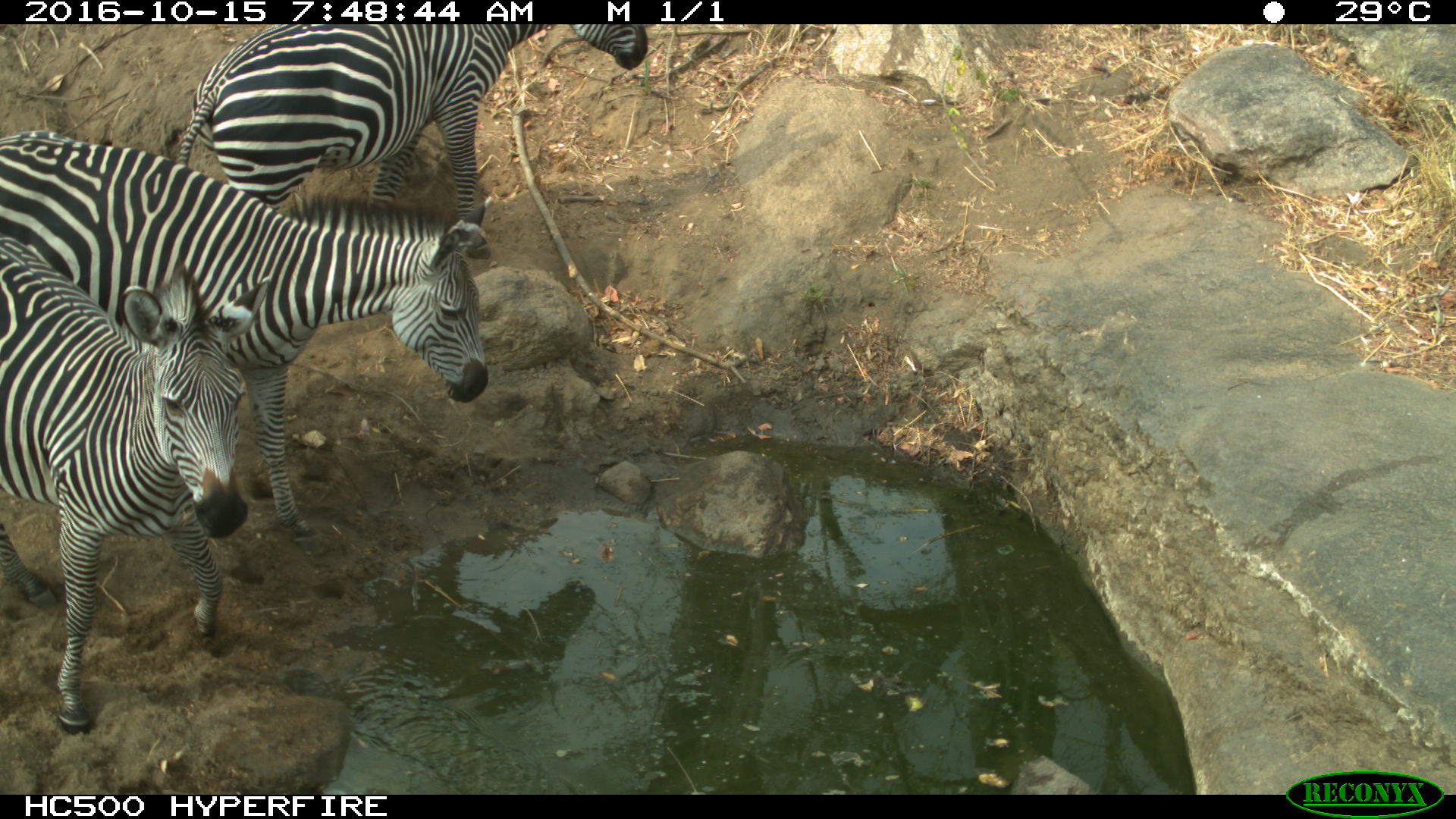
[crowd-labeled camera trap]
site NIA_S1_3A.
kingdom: Animalia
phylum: Chordata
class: Mammalia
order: Perissodactyla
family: Equidae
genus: Equus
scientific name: Equus quagga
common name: plains zebra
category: zebraplains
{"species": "zebraplains (plains zebra) (Equus quagga)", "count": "3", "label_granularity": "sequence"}